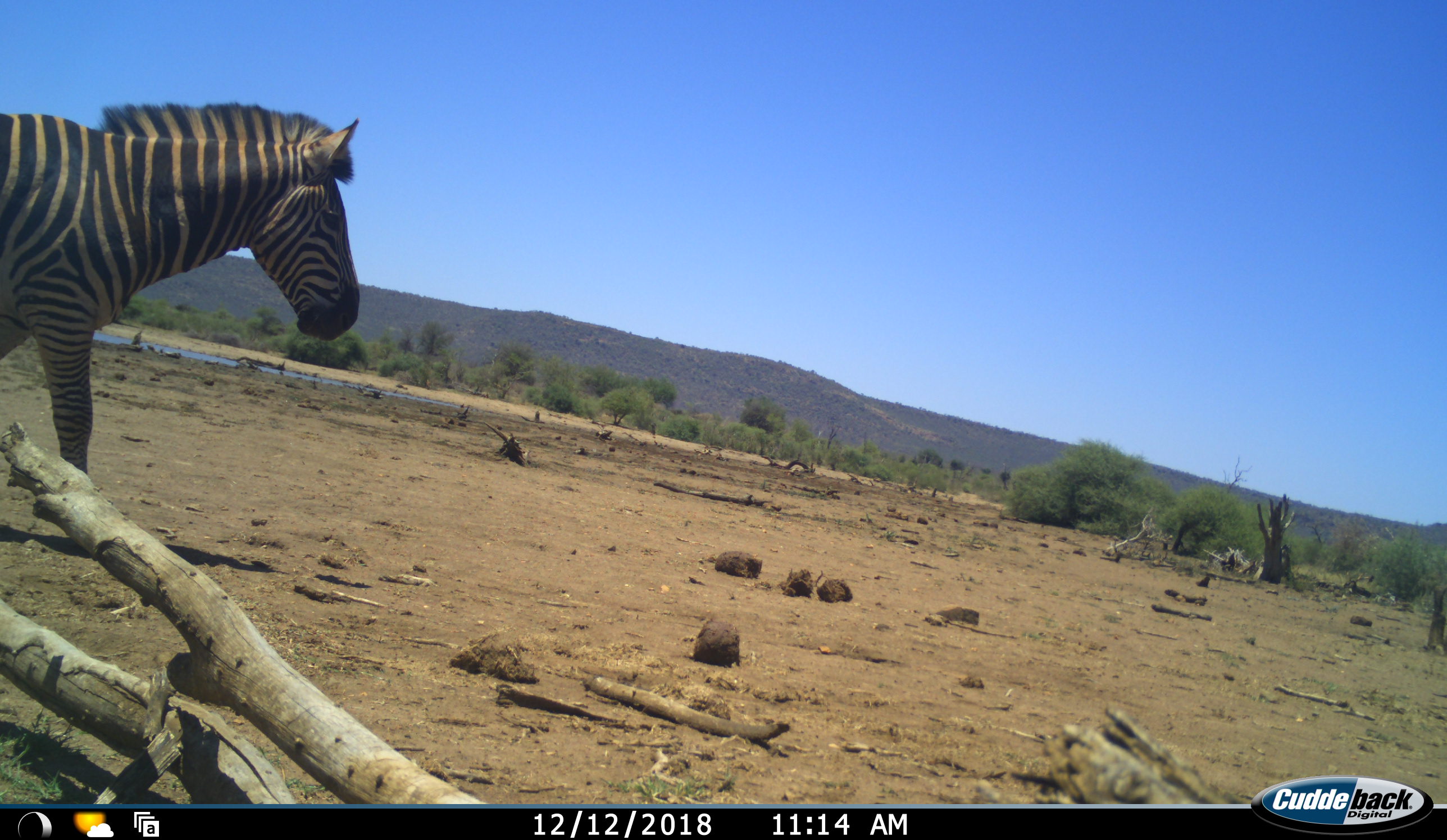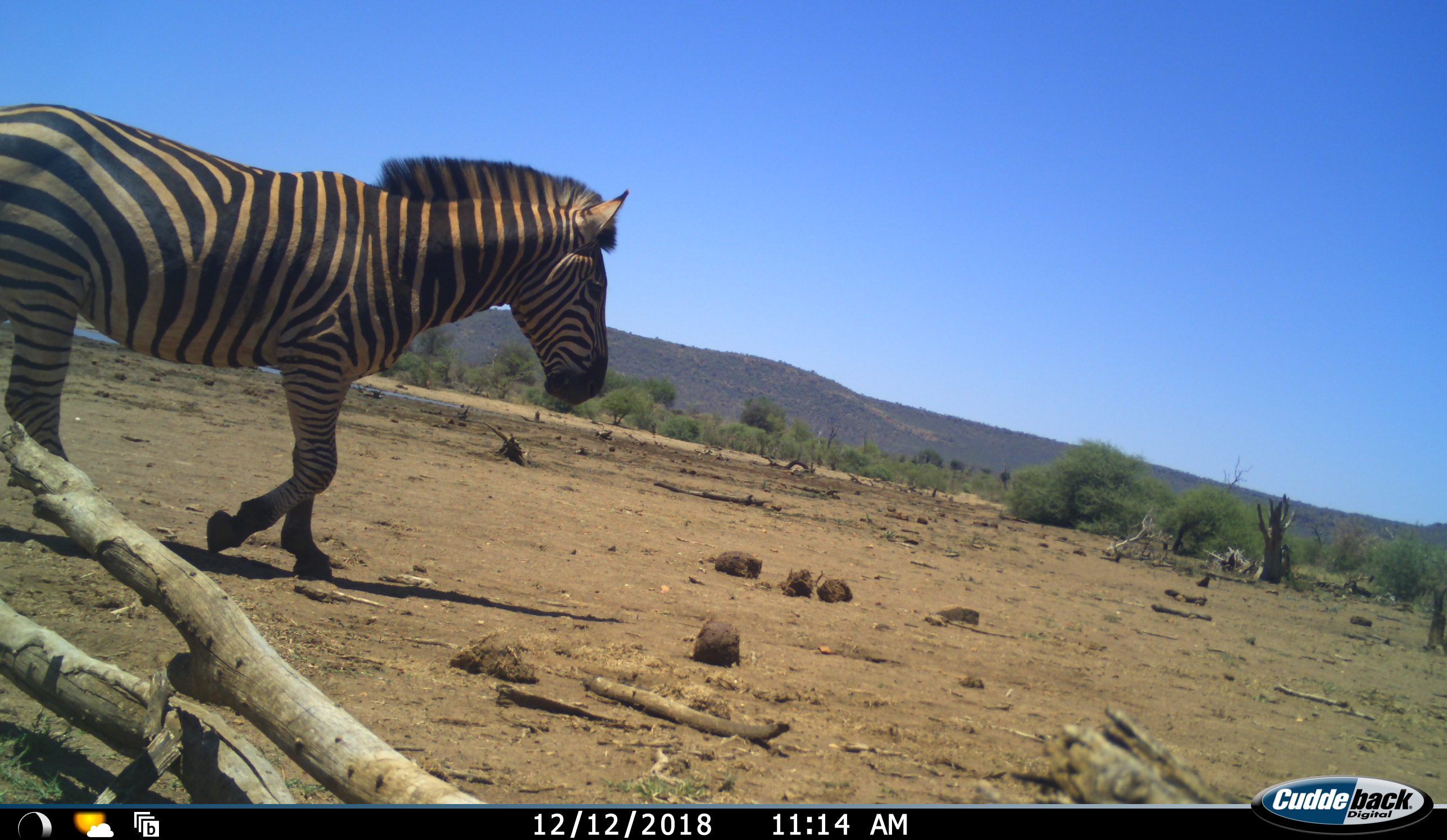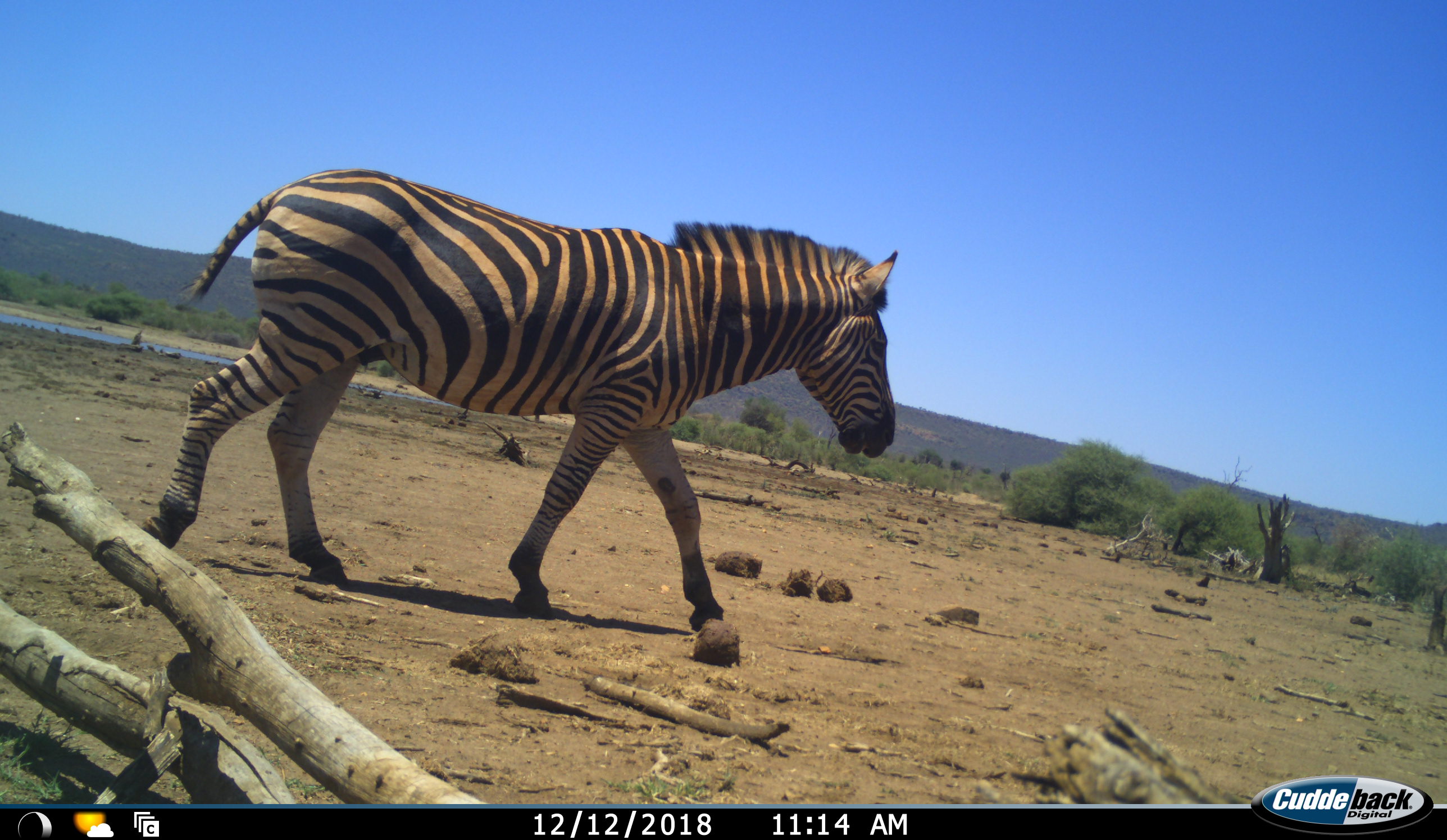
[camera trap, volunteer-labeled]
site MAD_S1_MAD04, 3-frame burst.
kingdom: Animalia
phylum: Chordata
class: Mammalia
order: Perissodactyla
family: Equidae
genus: Equus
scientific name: Equus quagga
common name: plains zebra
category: zebraplains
Zebraplains (plains zebra) (Equus quagga), count 1. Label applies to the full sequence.